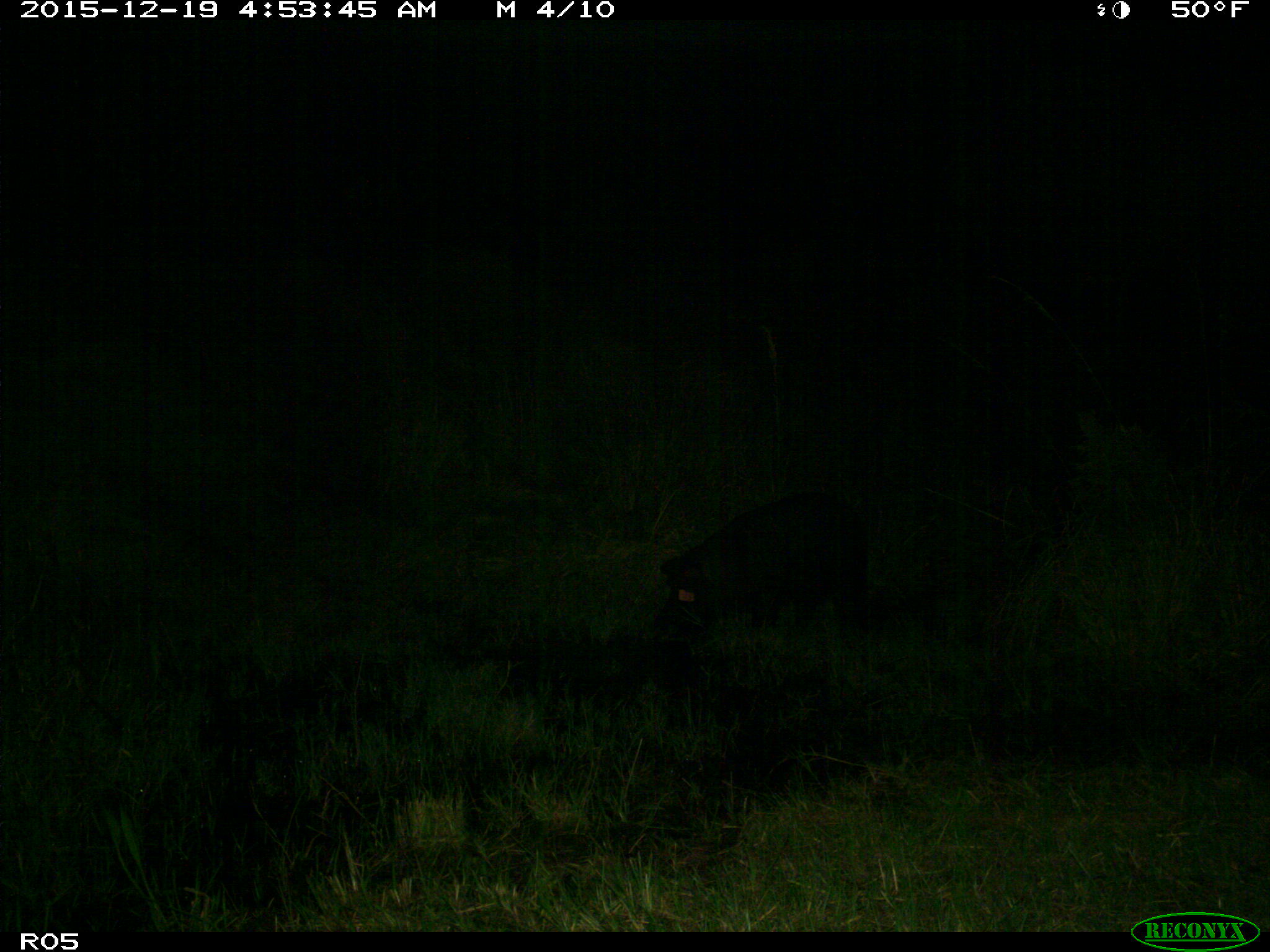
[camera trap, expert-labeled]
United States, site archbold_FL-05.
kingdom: Animalia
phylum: Chordata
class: Mammalia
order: Artiodactyla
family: Suidae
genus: Sus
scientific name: Sus scrofa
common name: wild boar